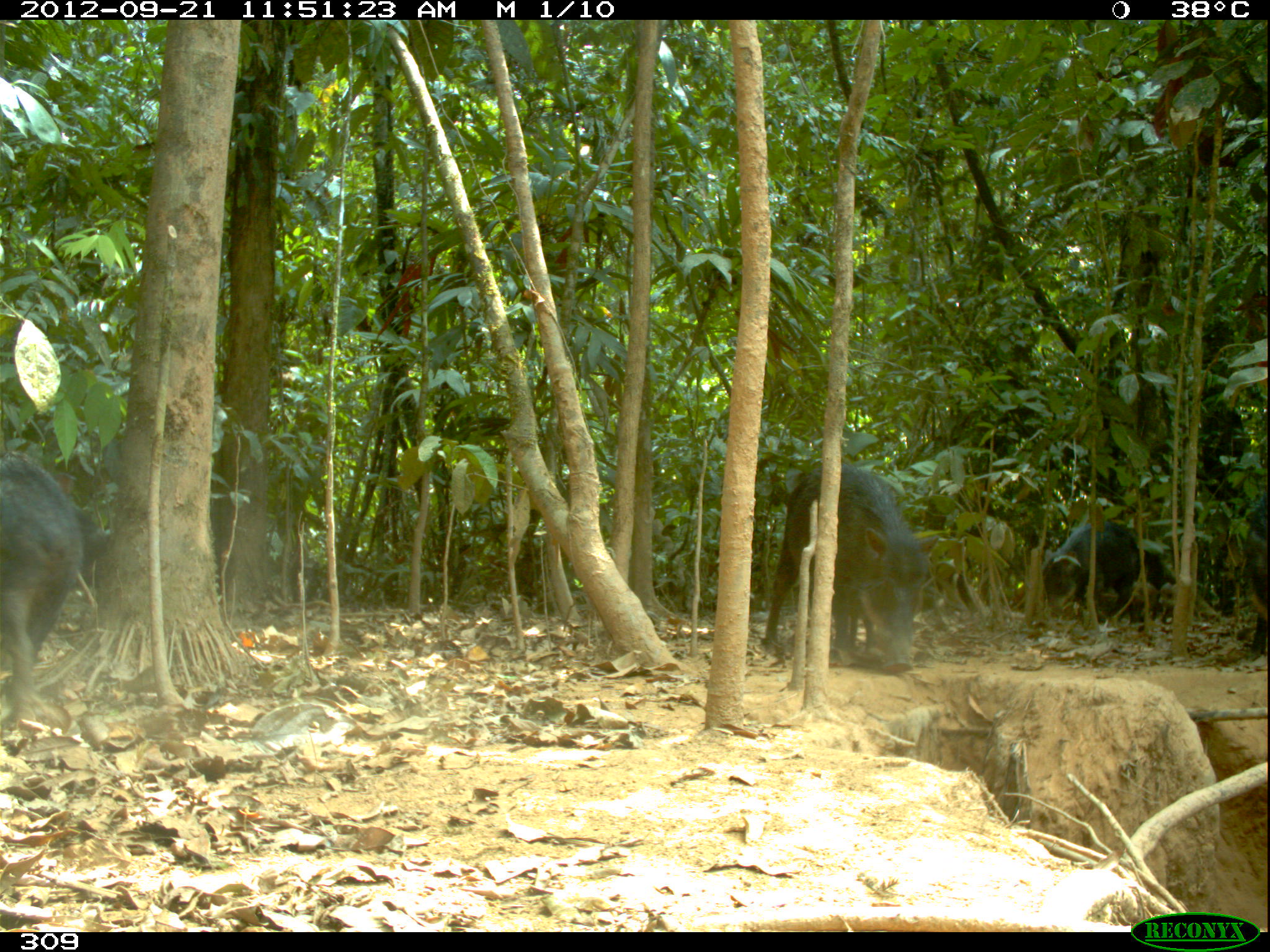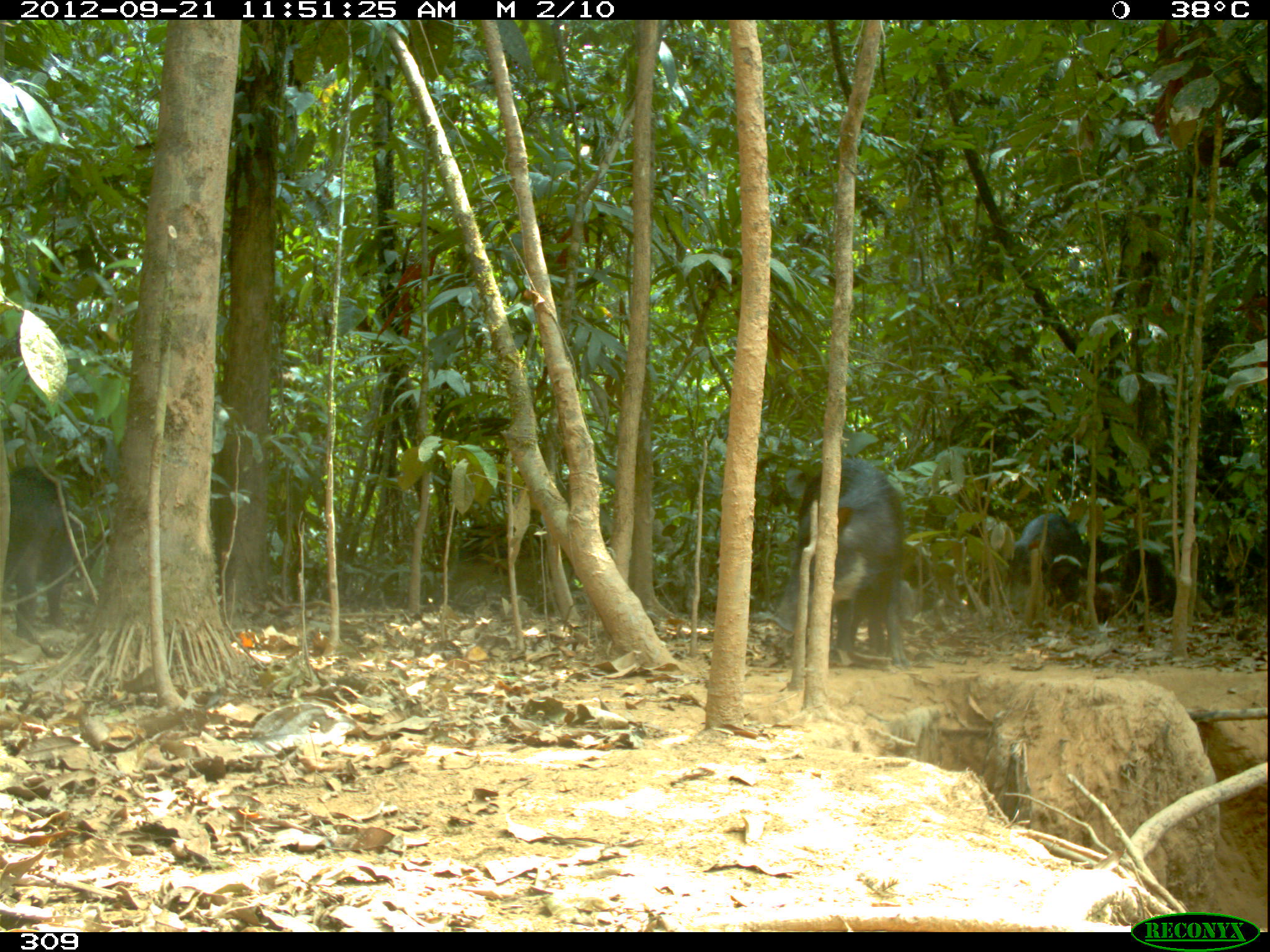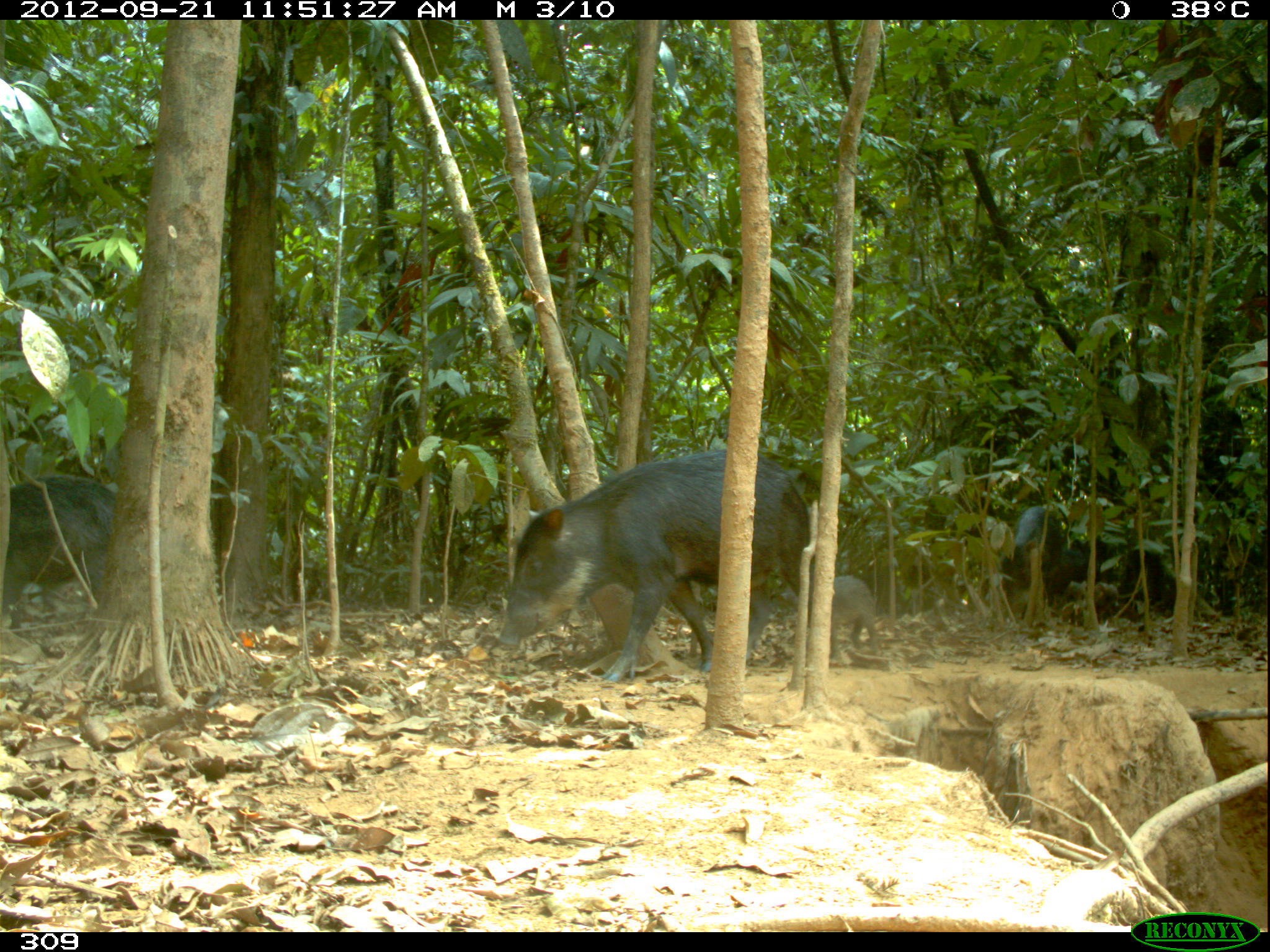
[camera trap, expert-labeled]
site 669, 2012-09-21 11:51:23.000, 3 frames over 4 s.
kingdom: Animalia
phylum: Chordata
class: Mammalia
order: Artiodactyla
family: Tayassuidae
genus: Tayassu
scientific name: Tayassu pecari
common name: white-lipped peccary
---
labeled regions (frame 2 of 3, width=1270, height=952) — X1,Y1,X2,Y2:
tayassu pecari: 768,458,910,667; 3,463,74,637; 1006,511,1100,625; 867,580,917,656; 1078,581,1115,622